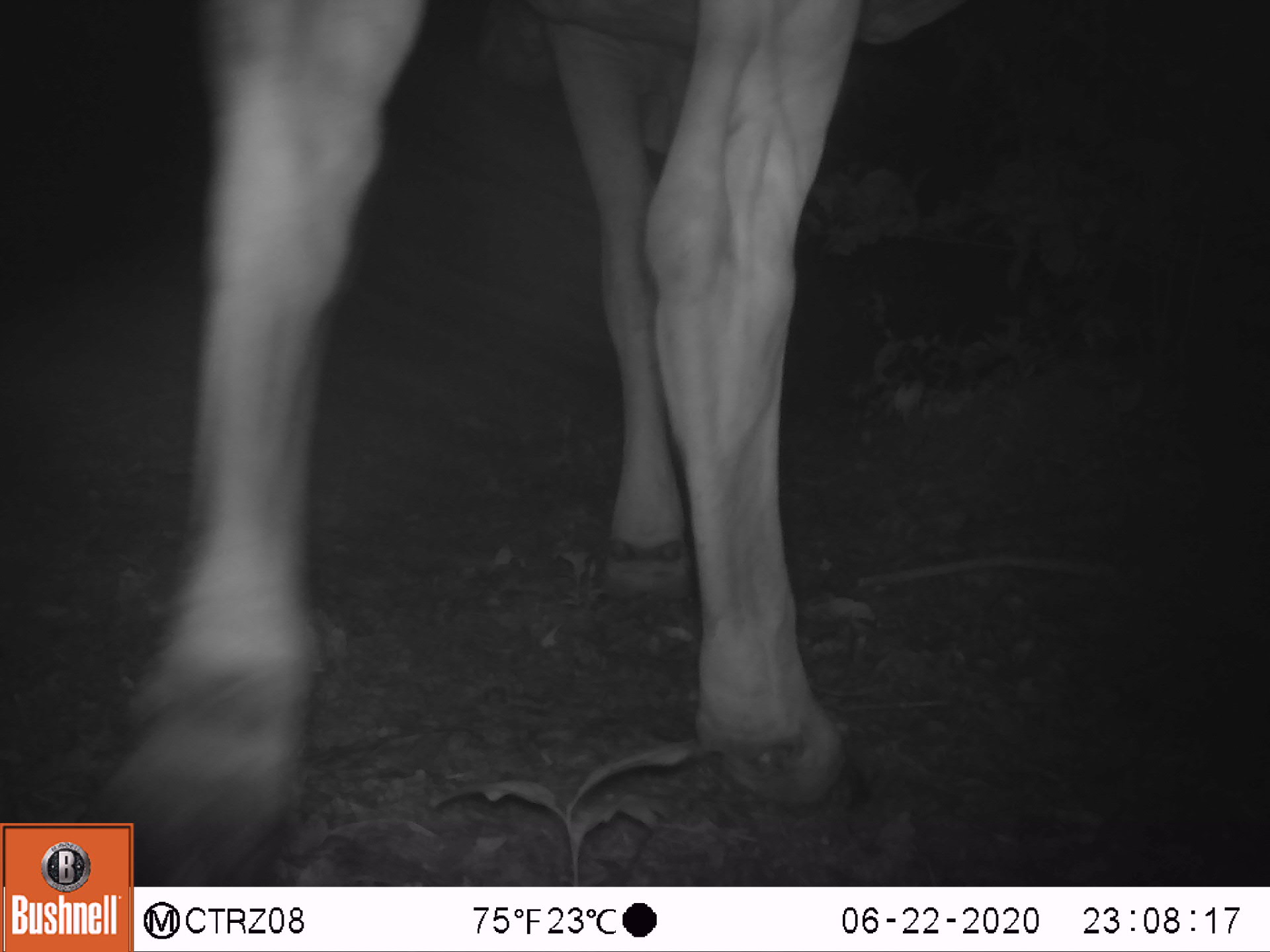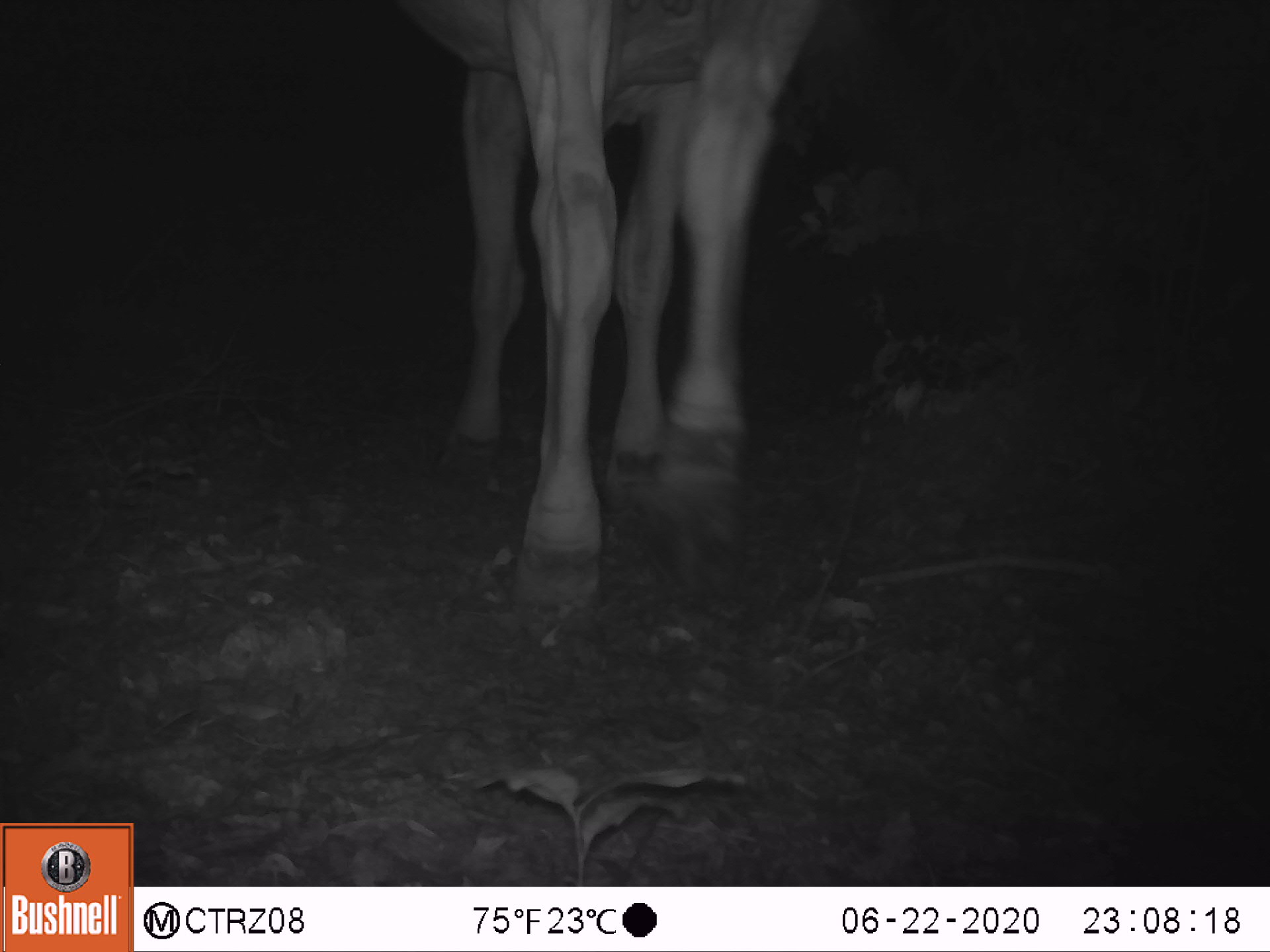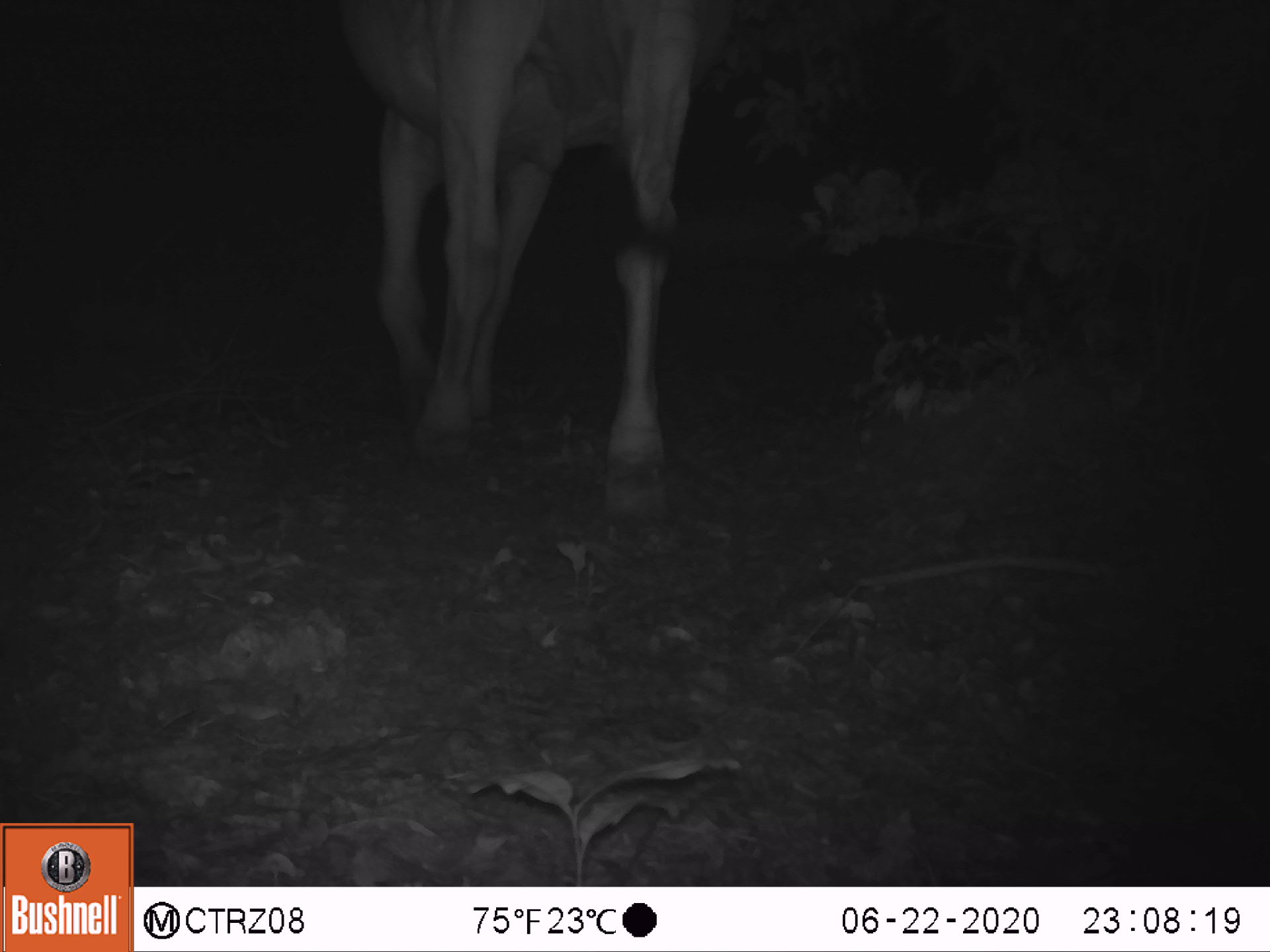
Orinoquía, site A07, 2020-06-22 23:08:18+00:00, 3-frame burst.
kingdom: Animalia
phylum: Chordata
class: Mammalia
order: Artiodactyla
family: Bovidae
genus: Bos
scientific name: Bos taurus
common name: cow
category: cattle